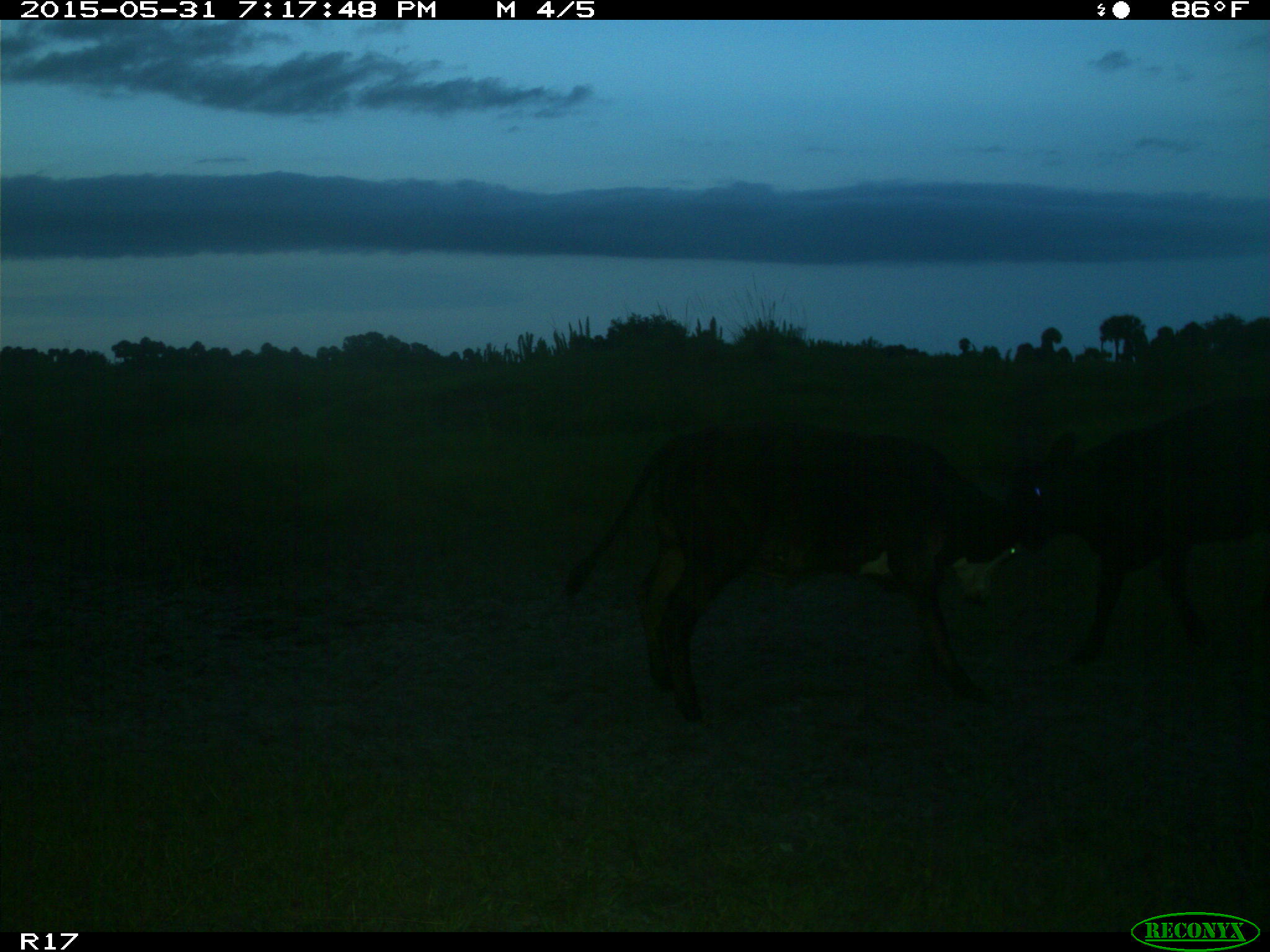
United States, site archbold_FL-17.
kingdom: Animalia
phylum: Chordata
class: Mammalia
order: Artiodactyla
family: Bovidae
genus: Bos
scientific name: Bos taurus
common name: domestic cow